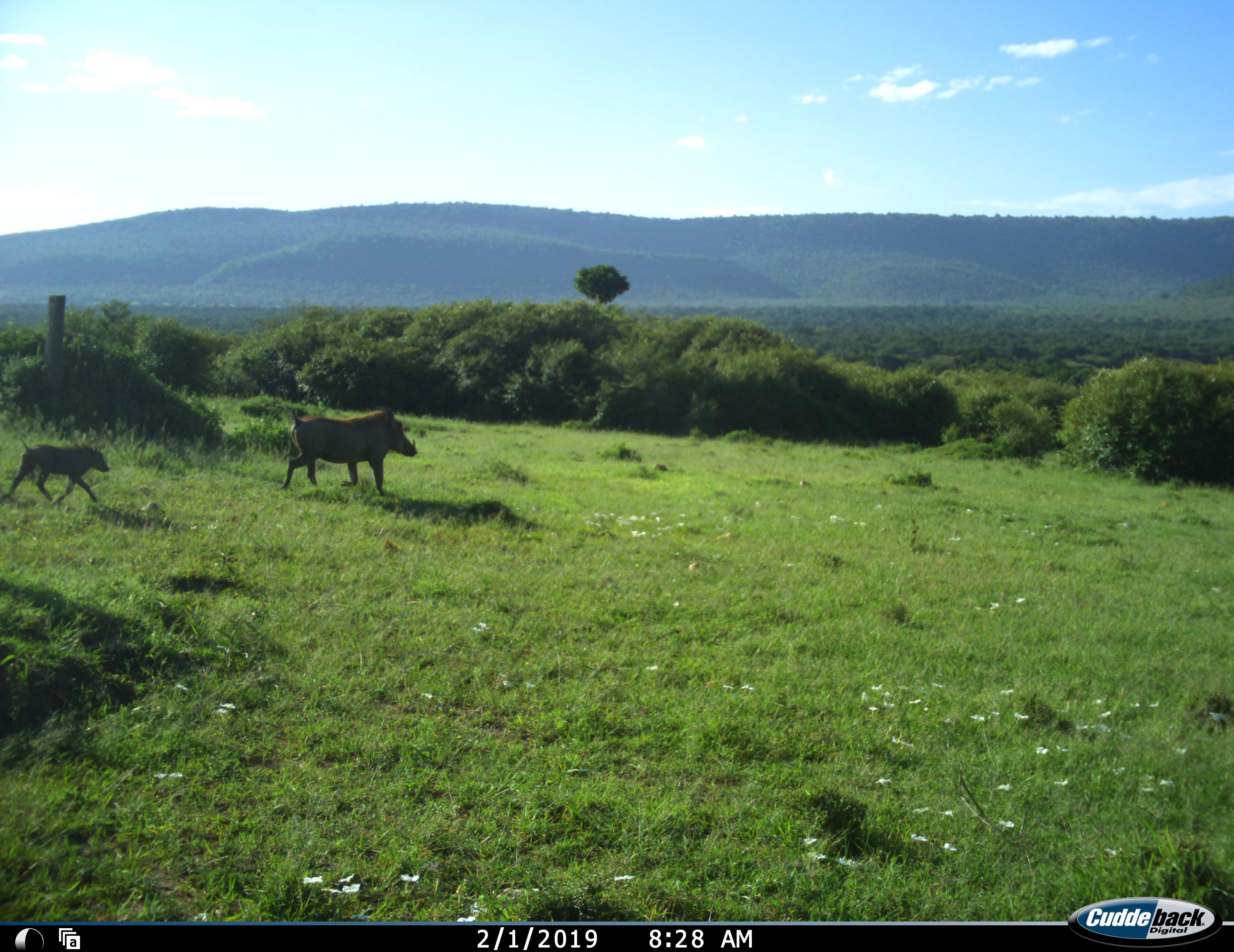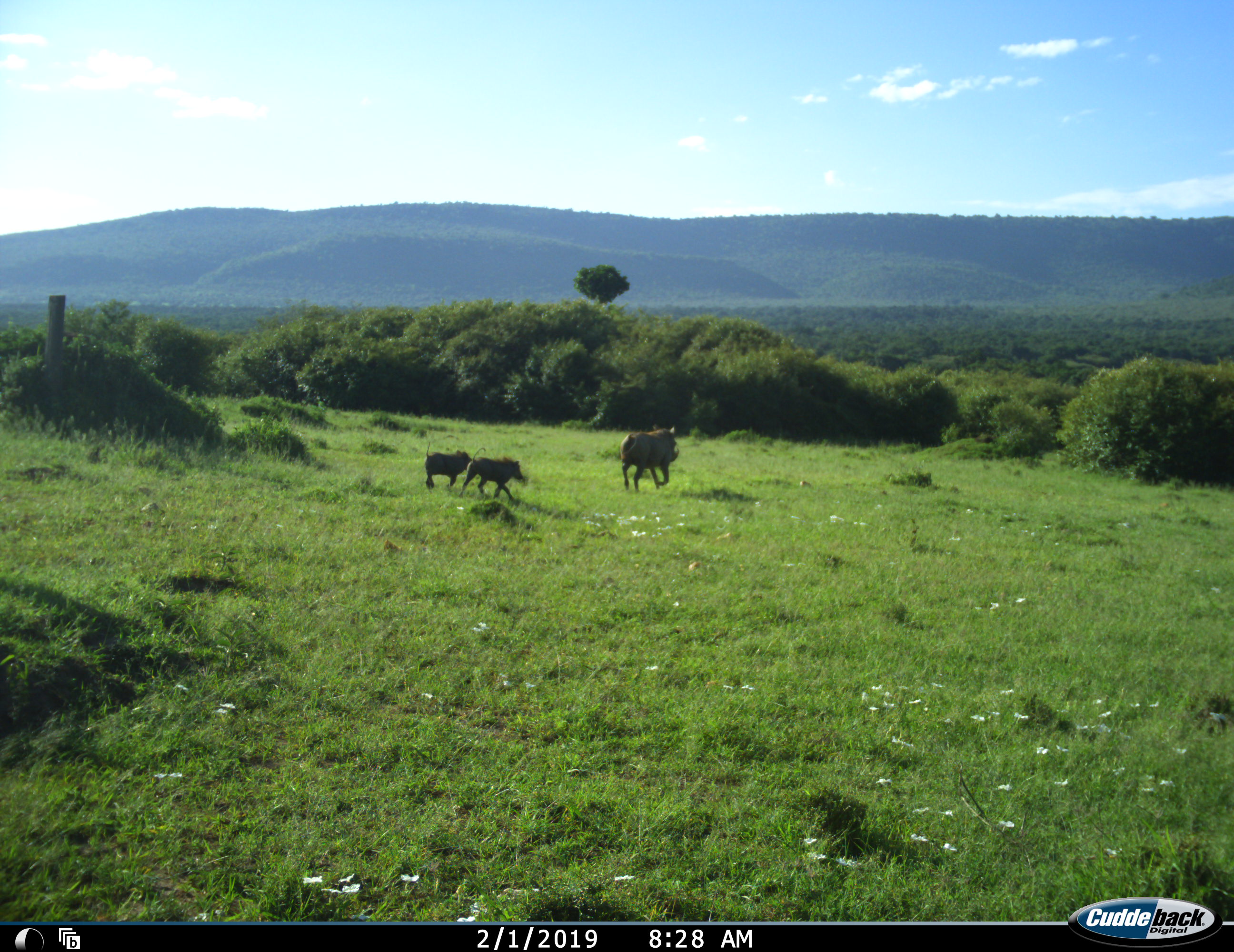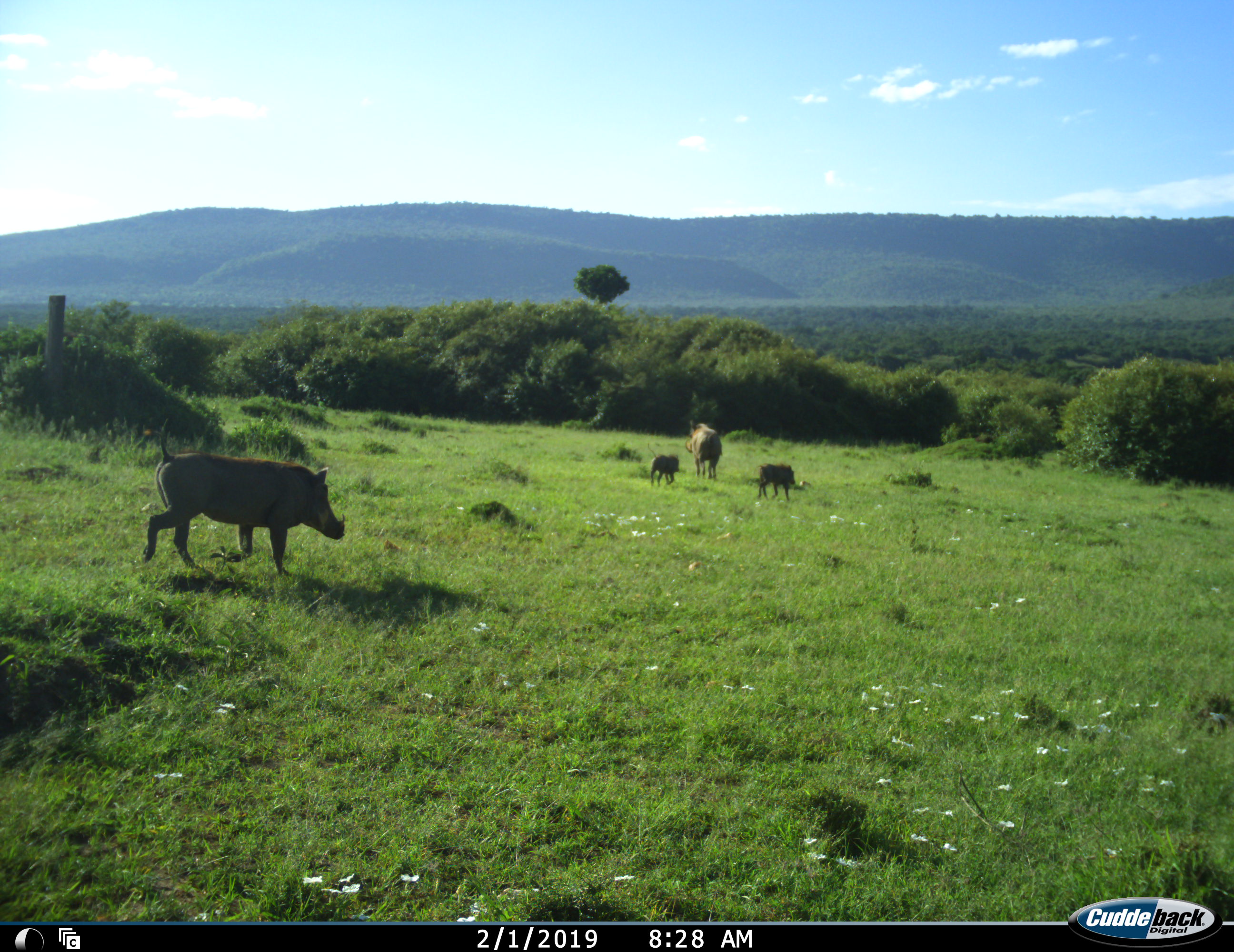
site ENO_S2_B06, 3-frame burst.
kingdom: Animalia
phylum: Chordata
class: Mammalia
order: Artiodactyla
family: Suidae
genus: Phacochoerus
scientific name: Phacochoerus africanus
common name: warthog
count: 3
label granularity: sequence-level